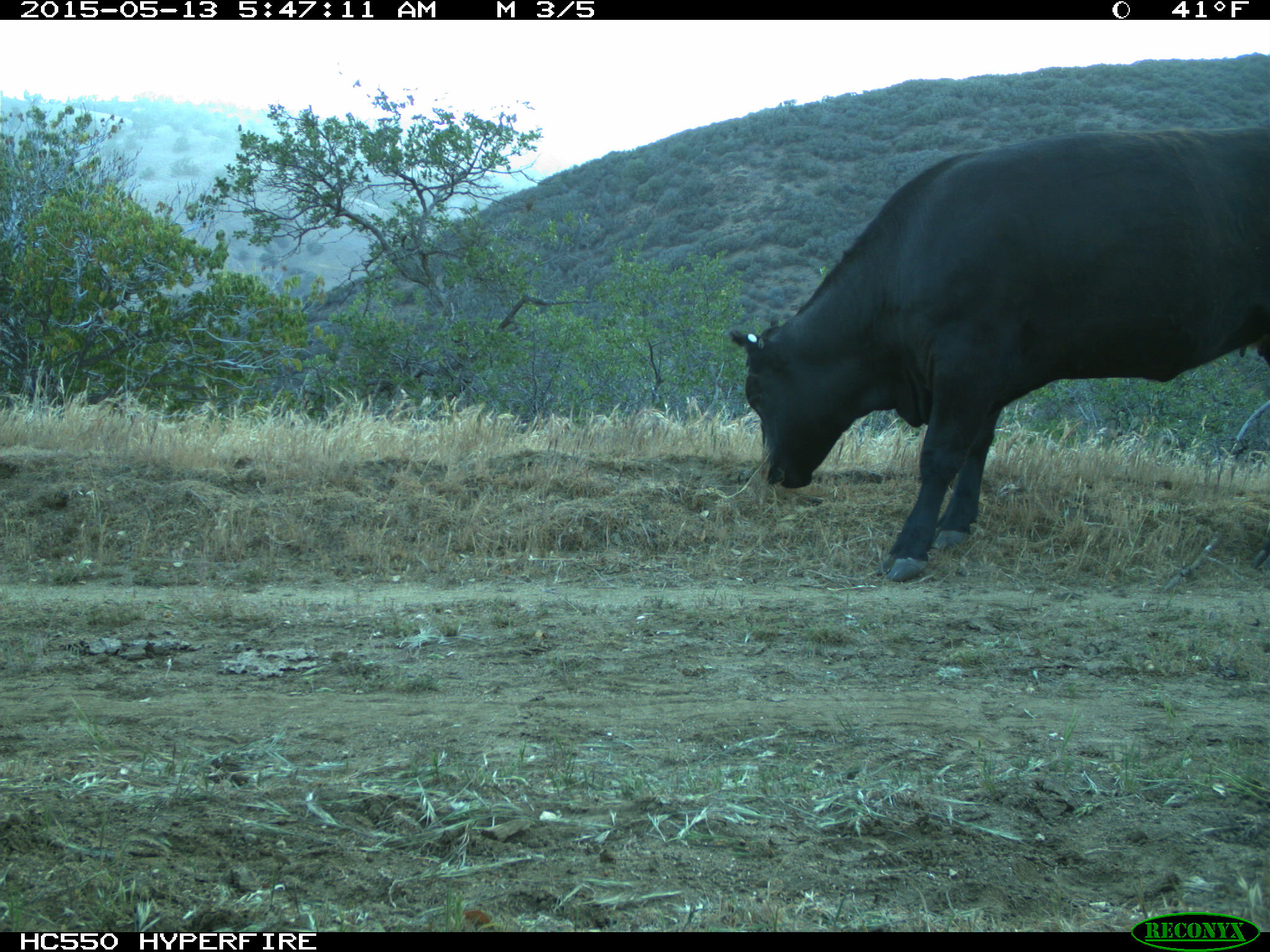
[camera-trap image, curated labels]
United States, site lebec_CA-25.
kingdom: Animalia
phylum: Chordata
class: Mammalia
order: Artiodactyla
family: Bovidae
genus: Bos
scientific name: Bos taurus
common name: domestic cow